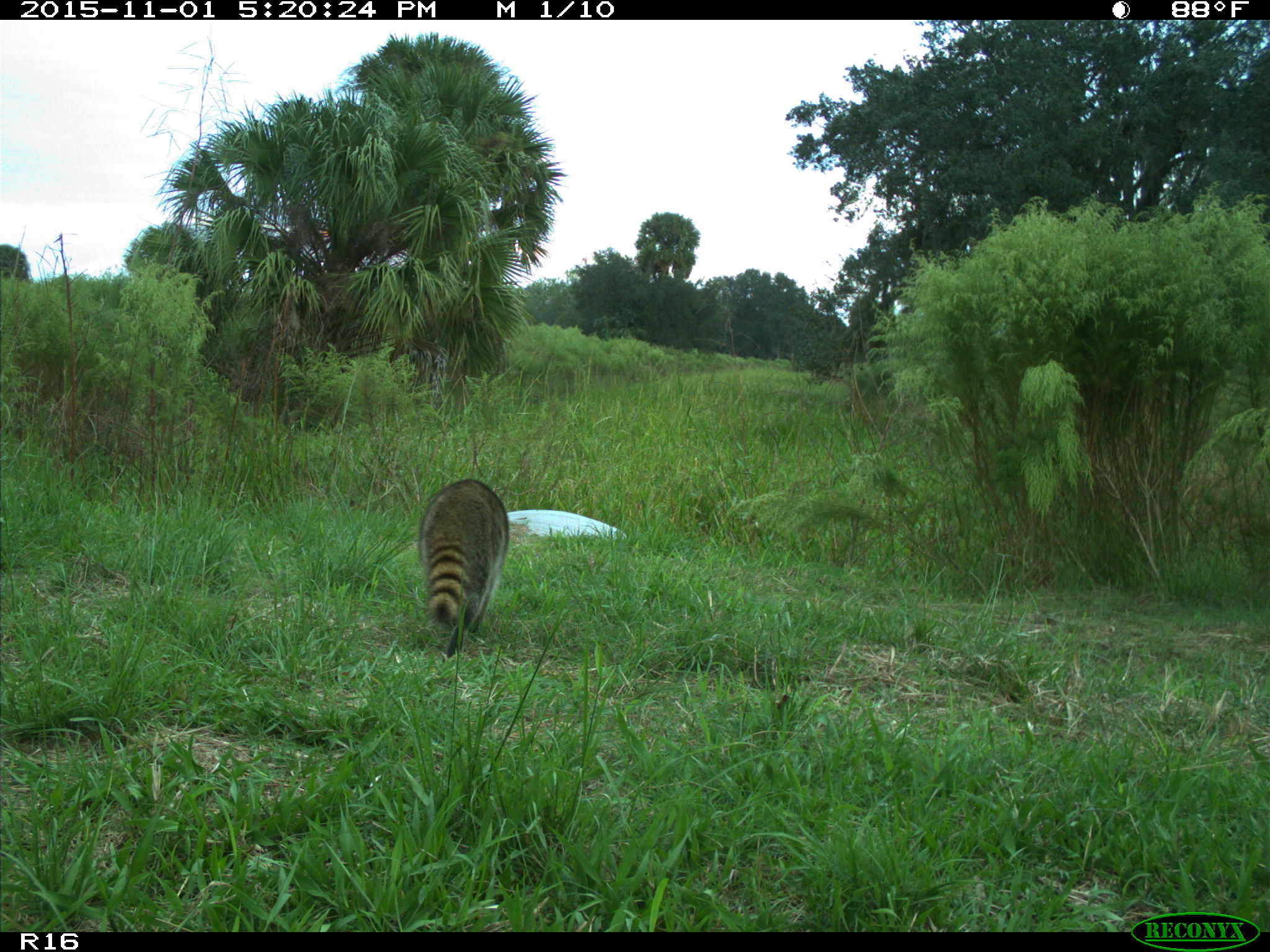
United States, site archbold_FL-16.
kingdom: Animalia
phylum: Chordata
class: Mammalia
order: Carnivora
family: Procyonidae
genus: Procyon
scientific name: Procyon lotor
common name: common raccoon